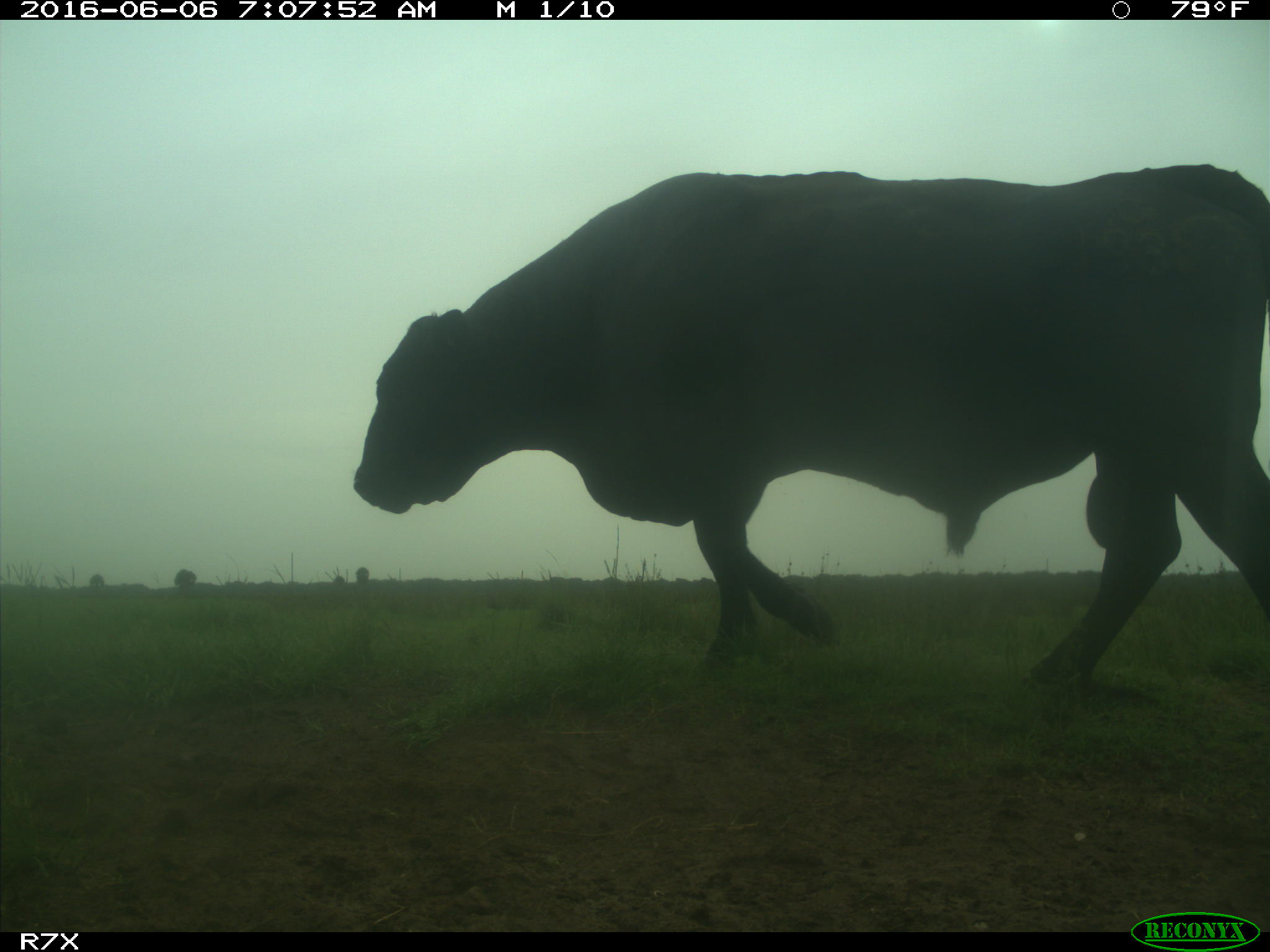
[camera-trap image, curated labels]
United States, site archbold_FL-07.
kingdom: Animalia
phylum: Chordata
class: Mammalia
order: Artiodactyla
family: Bovidae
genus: Bos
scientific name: Bos taurus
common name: domestic cow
Bos taurus (domestic cow).